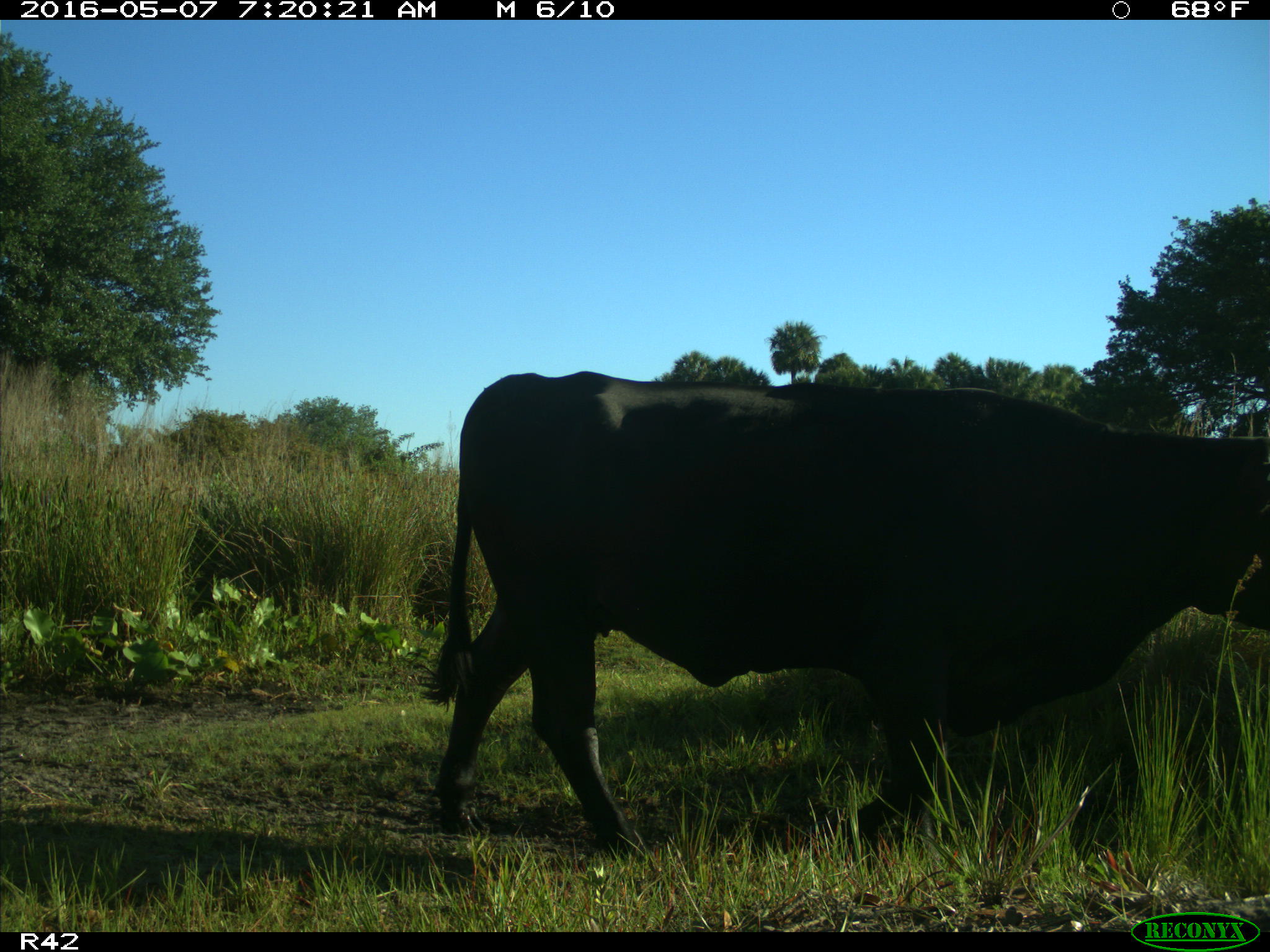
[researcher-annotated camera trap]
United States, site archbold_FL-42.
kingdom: Animalia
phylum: Chordata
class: Mammalia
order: Artiodactyla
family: Bovidae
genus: Bos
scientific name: Bos taurus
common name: domestic cow